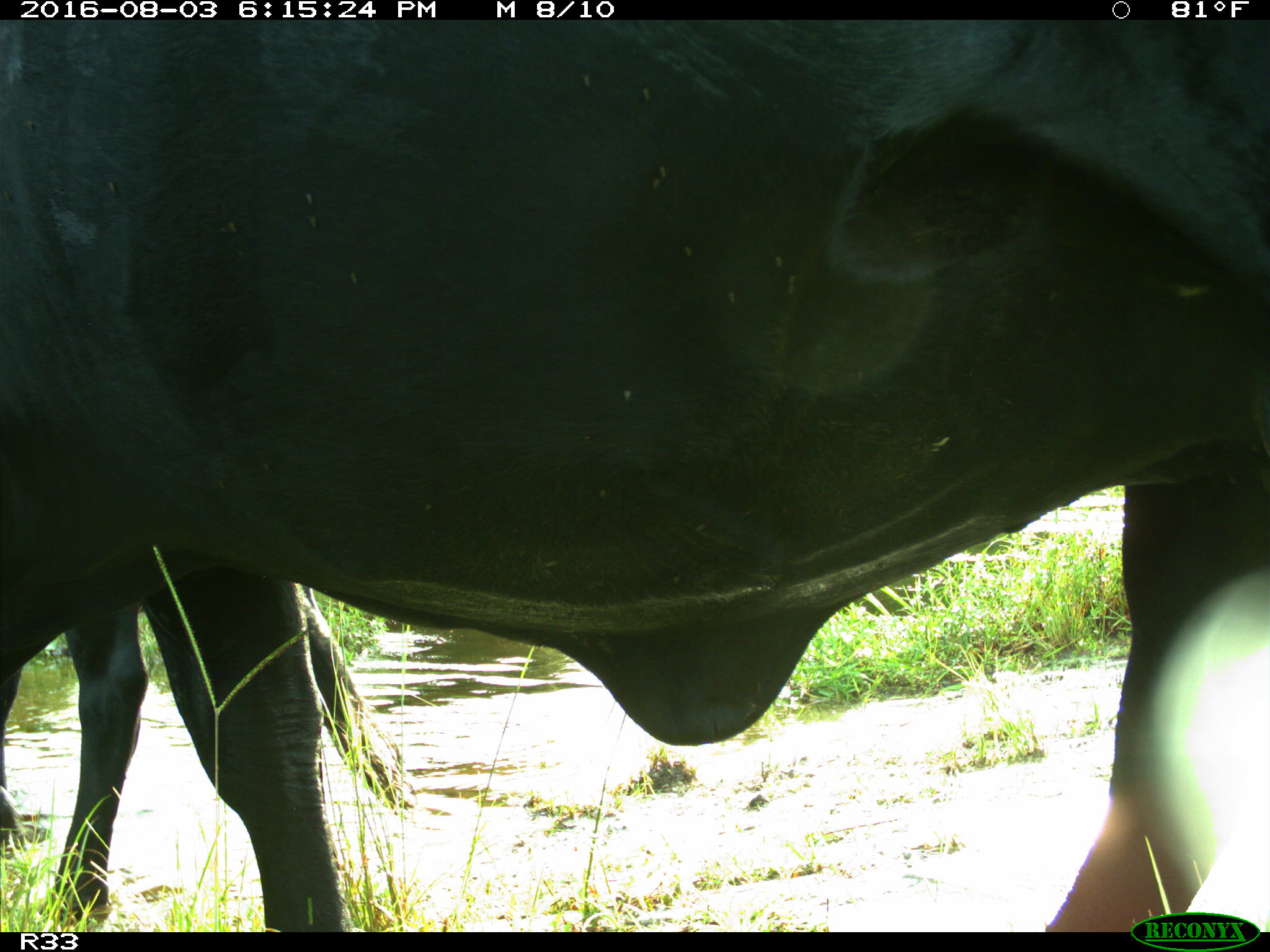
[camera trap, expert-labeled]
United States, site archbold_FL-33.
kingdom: Animalia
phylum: Chordata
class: Mammalia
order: Artiodactyla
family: Bovidae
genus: Bos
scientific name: Bos taurus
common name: domestic cow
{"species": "Bos taurus (domestic cow)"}